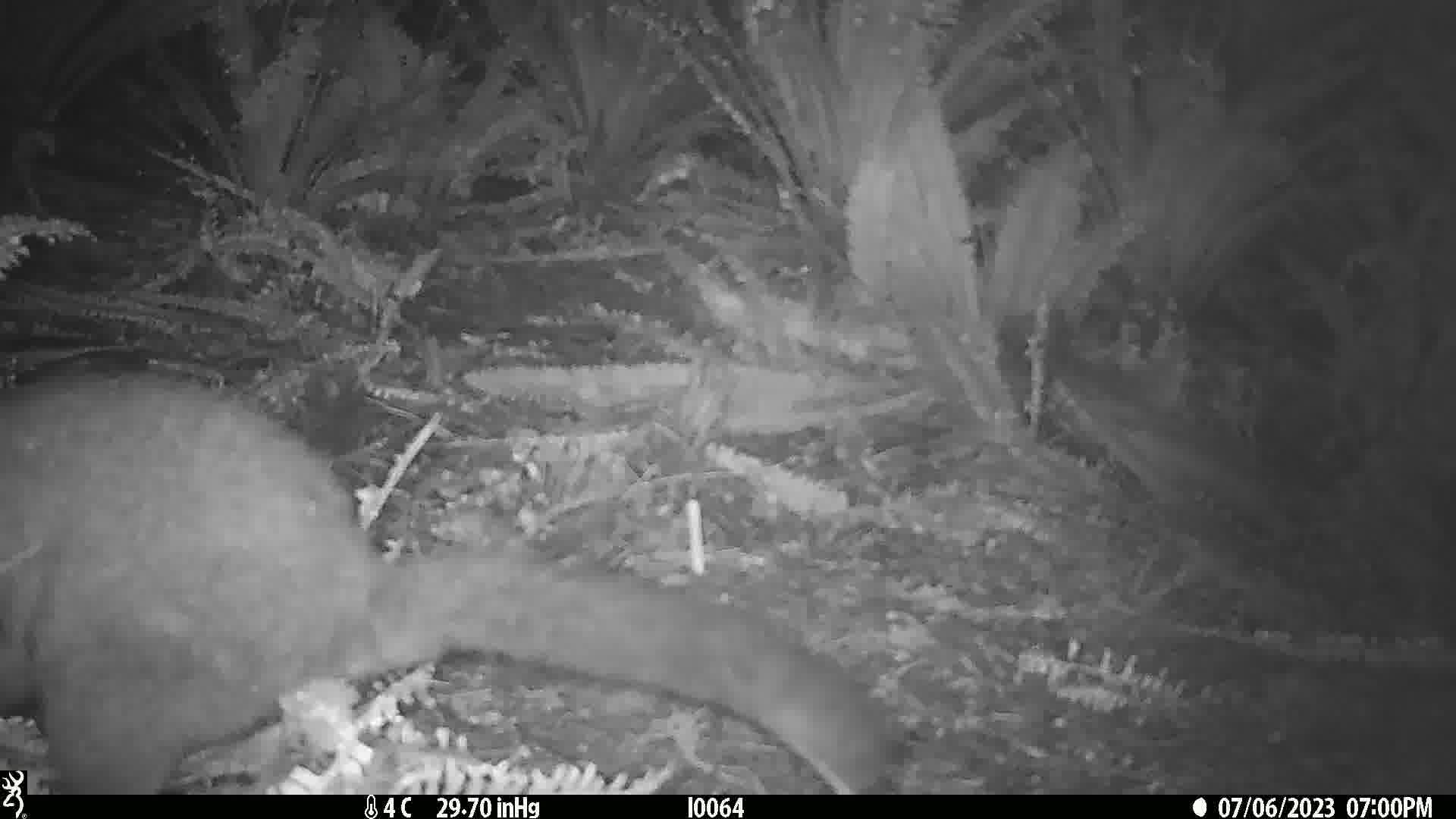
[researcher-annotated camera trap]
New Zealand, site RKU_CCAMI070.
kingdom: Animalia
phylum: Chordata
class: Mammalia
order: Diprotodontia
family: Phalangeridae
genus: Trichosurus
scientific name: Trichosurus vulpecula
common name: common brushtail possum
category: possum